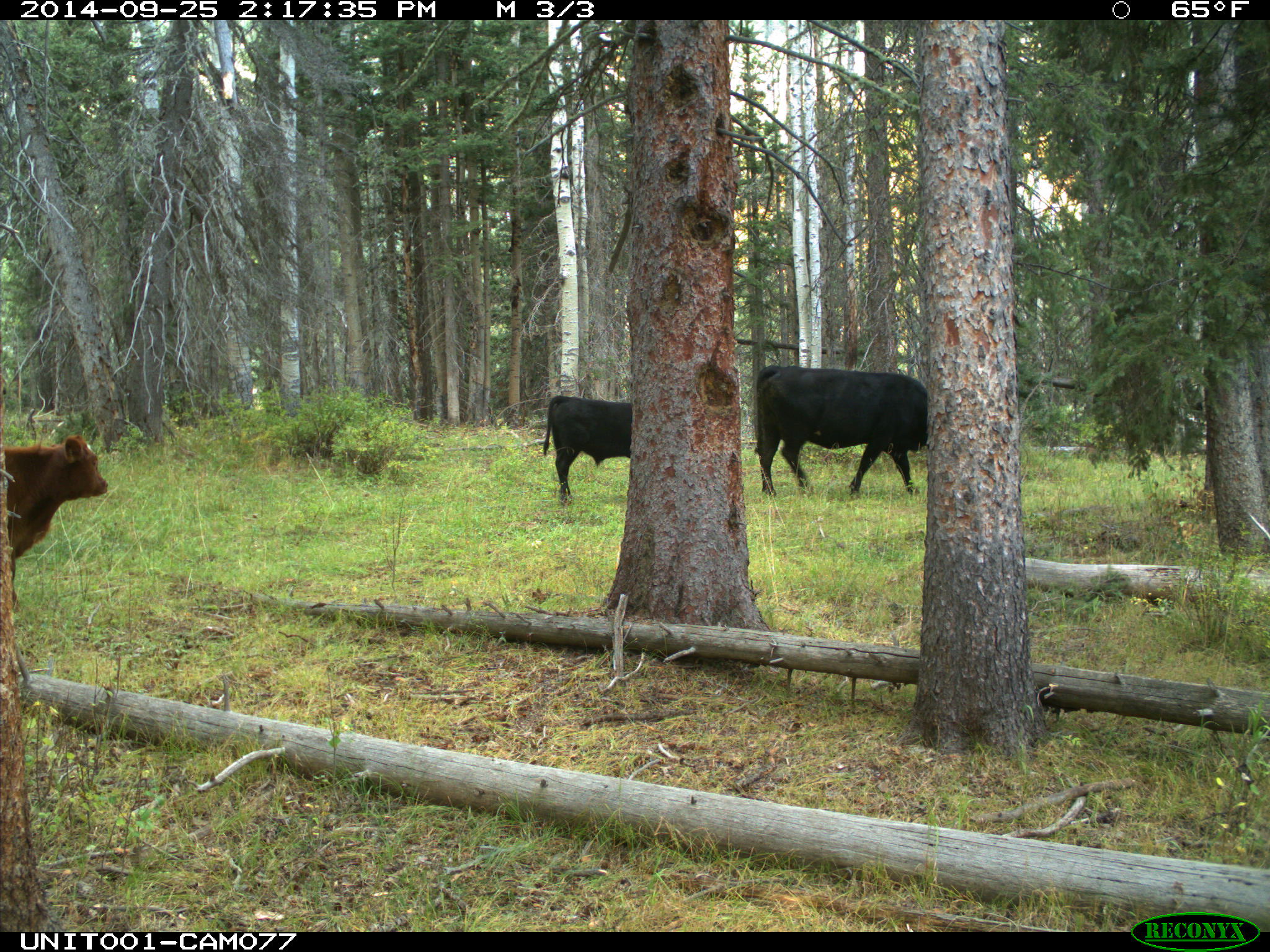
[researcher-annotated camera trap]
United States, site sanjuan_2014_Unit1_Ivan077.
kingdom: Animalia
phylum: Chordata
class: Mammalia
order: Artiodactyla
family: Bovidae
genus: Bos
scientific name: Bos taurus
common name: domestic cow